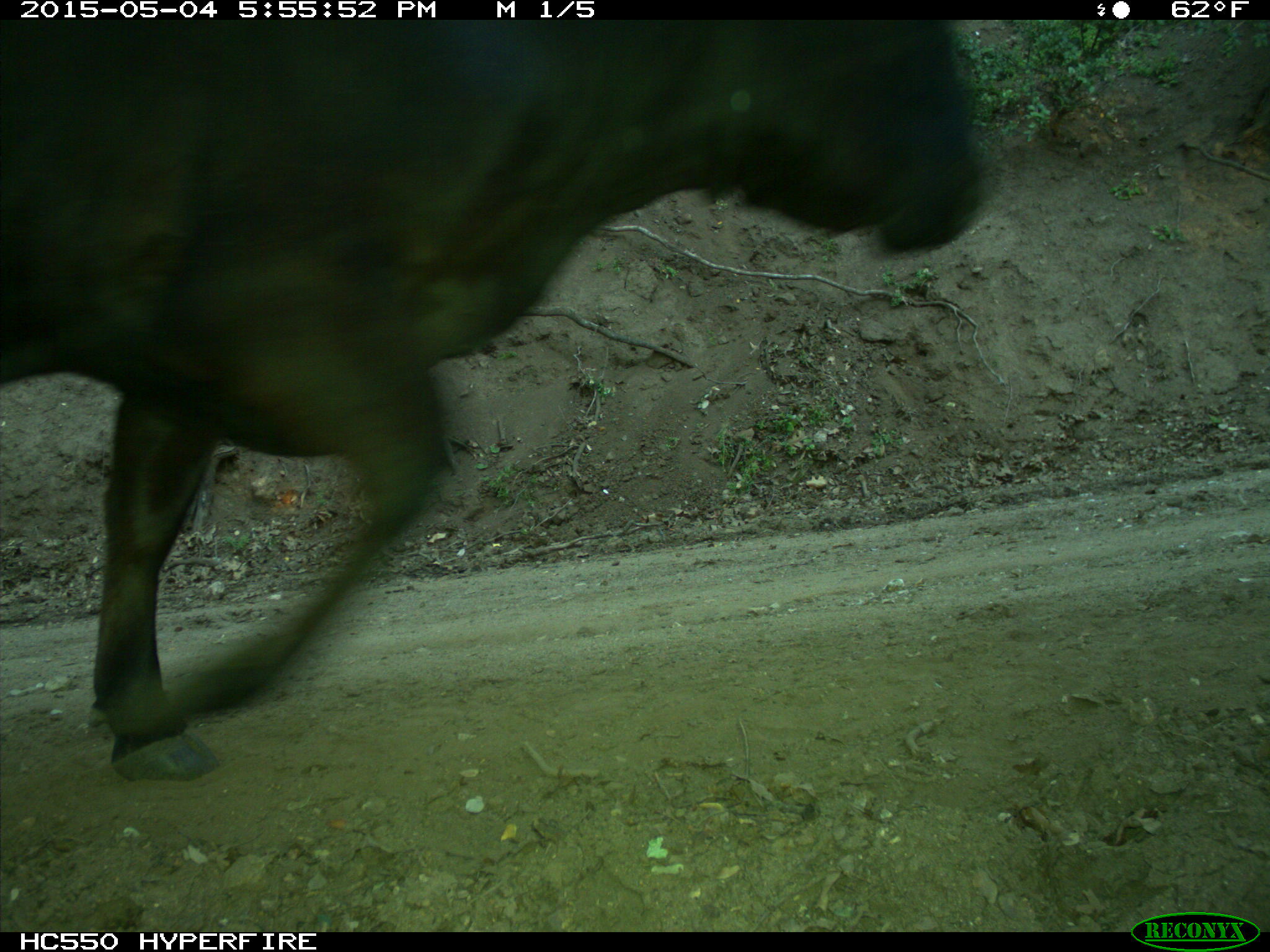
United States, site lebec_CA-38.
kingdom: Animalia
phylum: Chordata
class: Mammalia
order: Artiodactyla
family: Bovidae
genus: Bos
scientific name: Bos taurus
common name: domestic cow